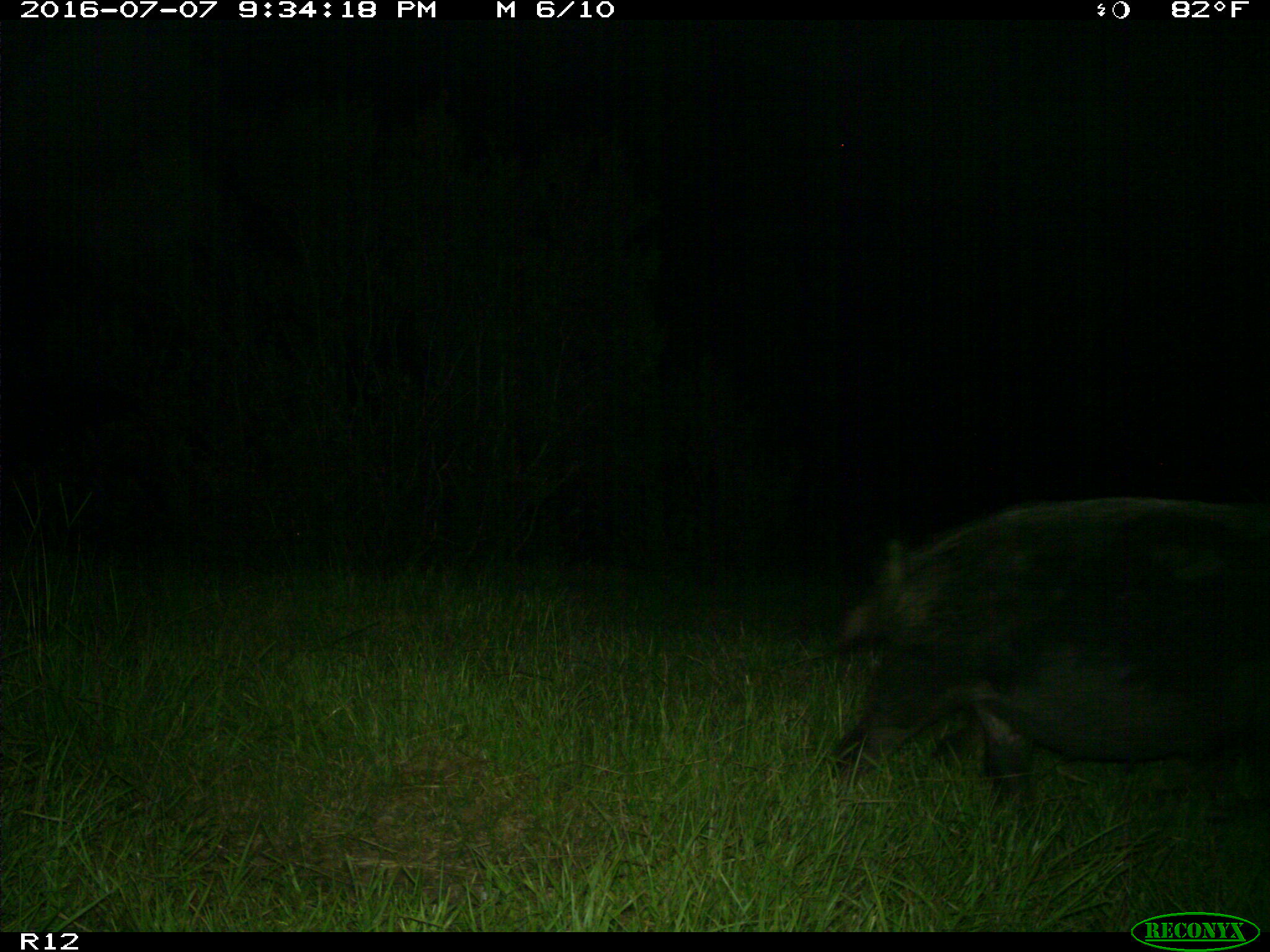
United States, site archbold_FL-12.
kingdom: Animalia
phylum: Chordata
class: Mammalia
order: Artiodactyla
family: Suidae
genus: Sus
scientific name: Sus scrofa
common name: wild boar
Sus scrofa (wild boar).